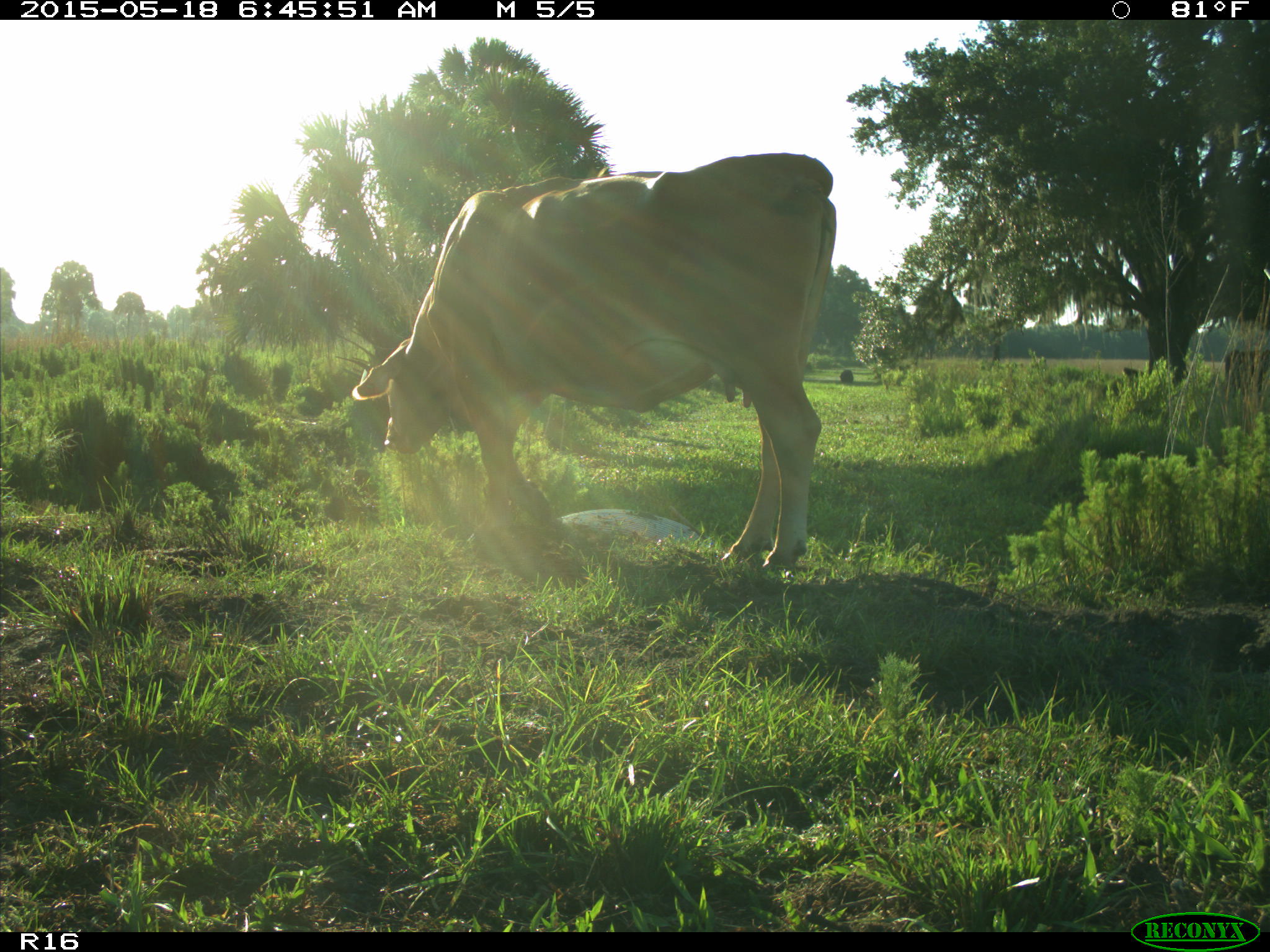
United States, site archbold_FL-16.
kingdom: Animalia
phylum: Chordata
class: Mammalia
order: Artiodactyla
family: Bovidae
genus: Bos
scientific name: Bos taurus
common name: domestic cow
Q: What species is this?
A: Bos taurus (domestic cow).